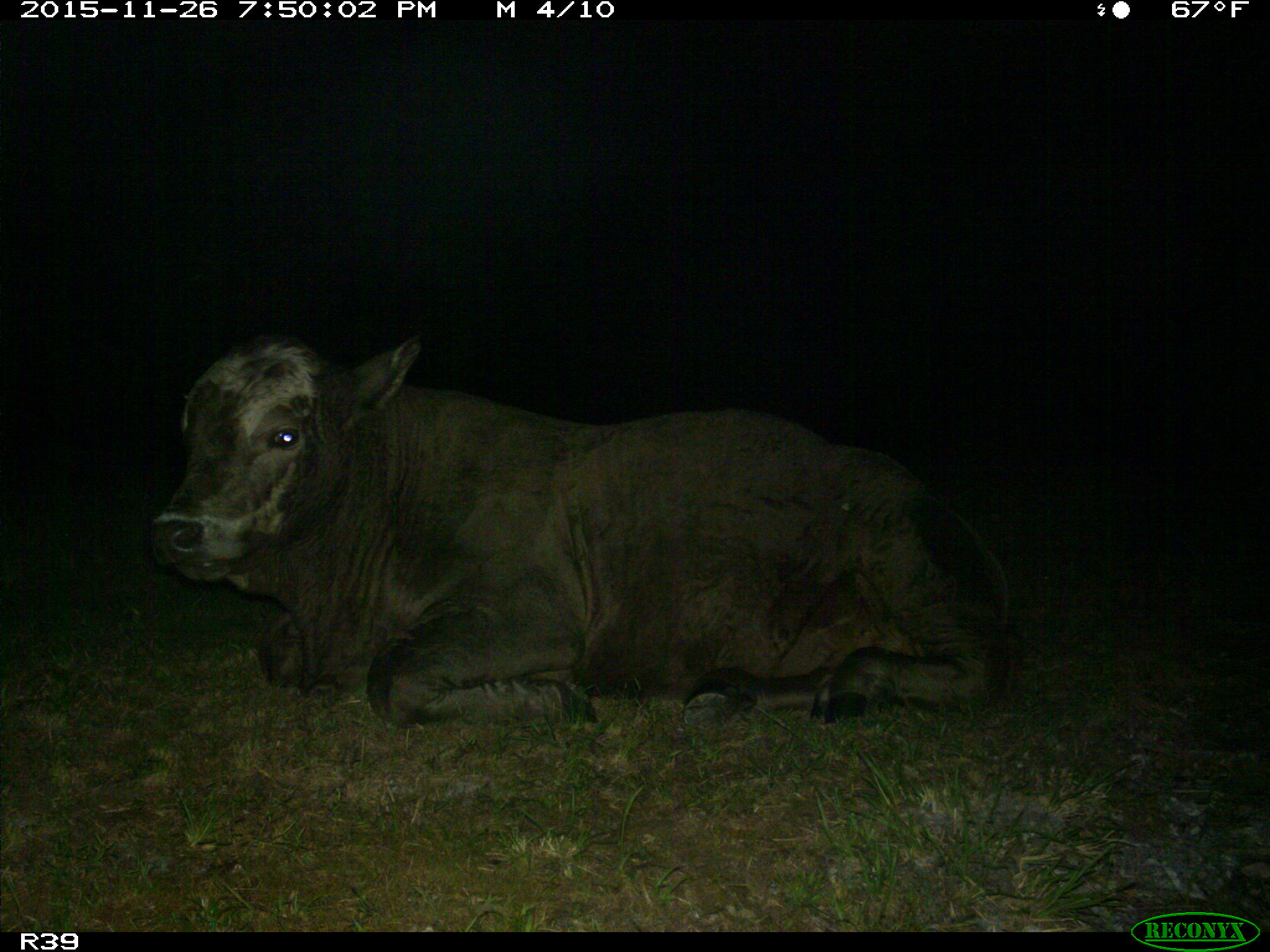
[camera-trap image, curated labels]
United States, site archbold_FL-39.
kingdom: Animalia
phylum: Chordata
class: Mammalia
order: Artiodactyla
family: Bovidae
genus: Bos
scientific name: Bos taurus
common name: domestic cow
Bos taurus (domestic cow).